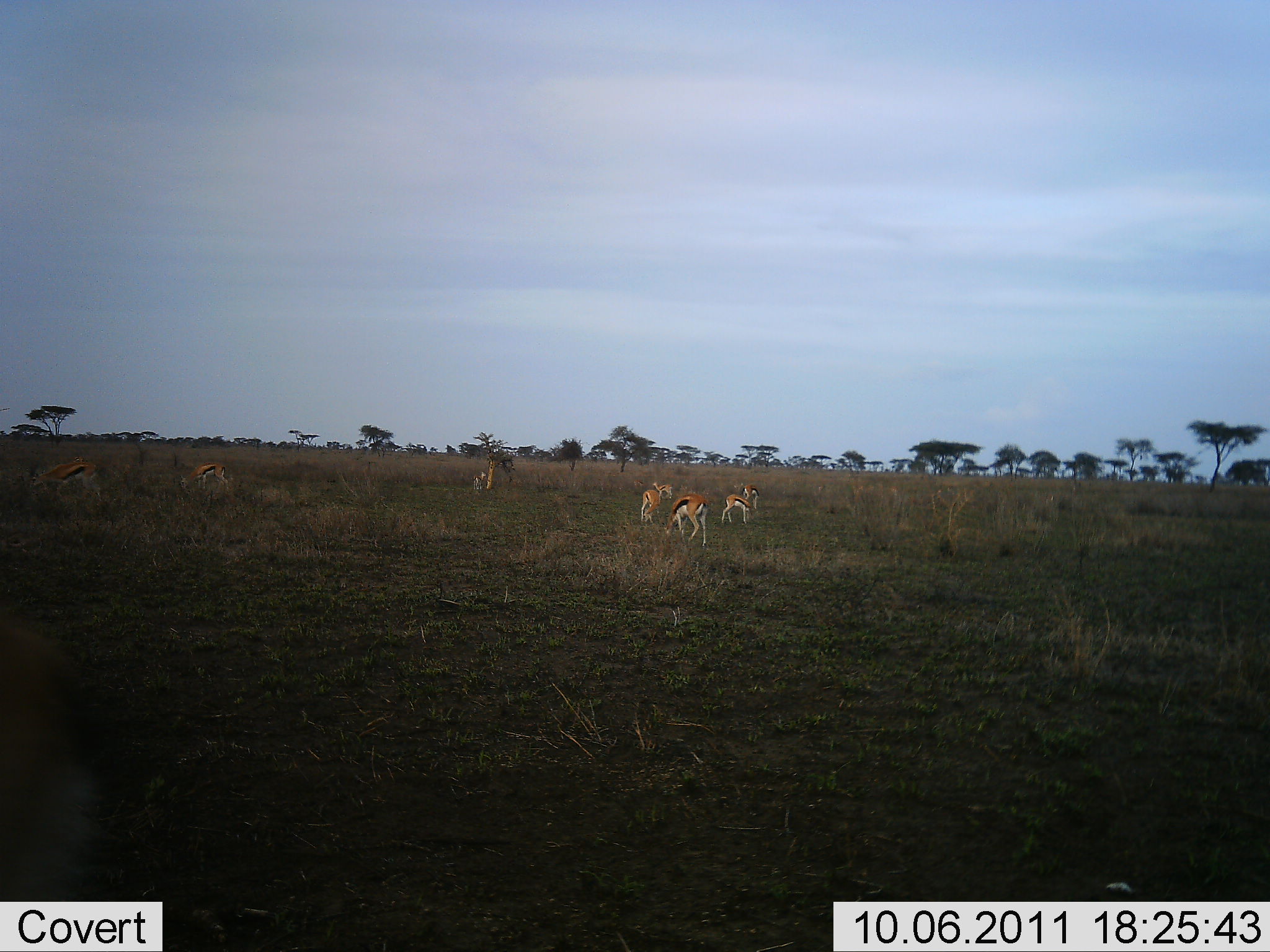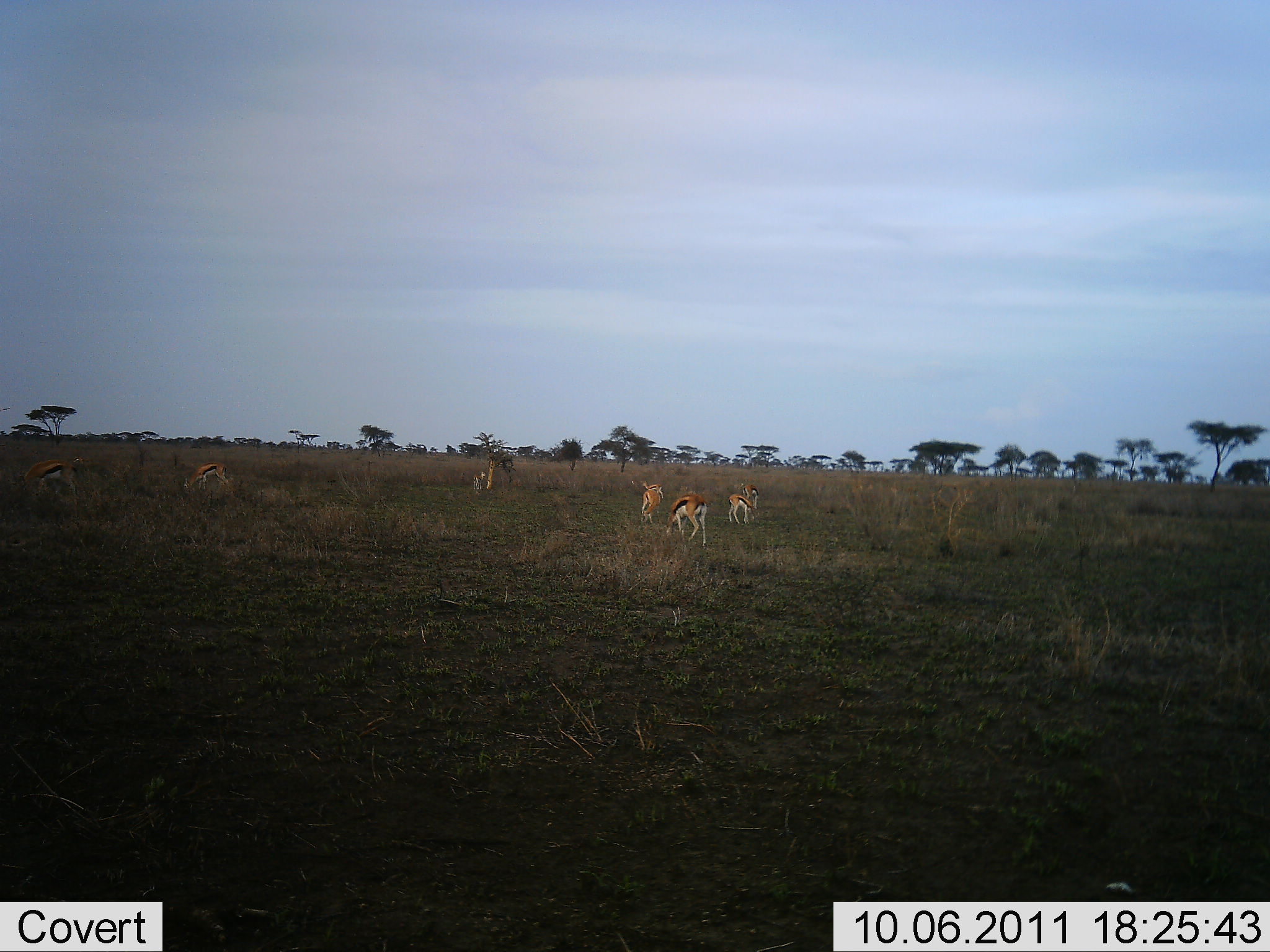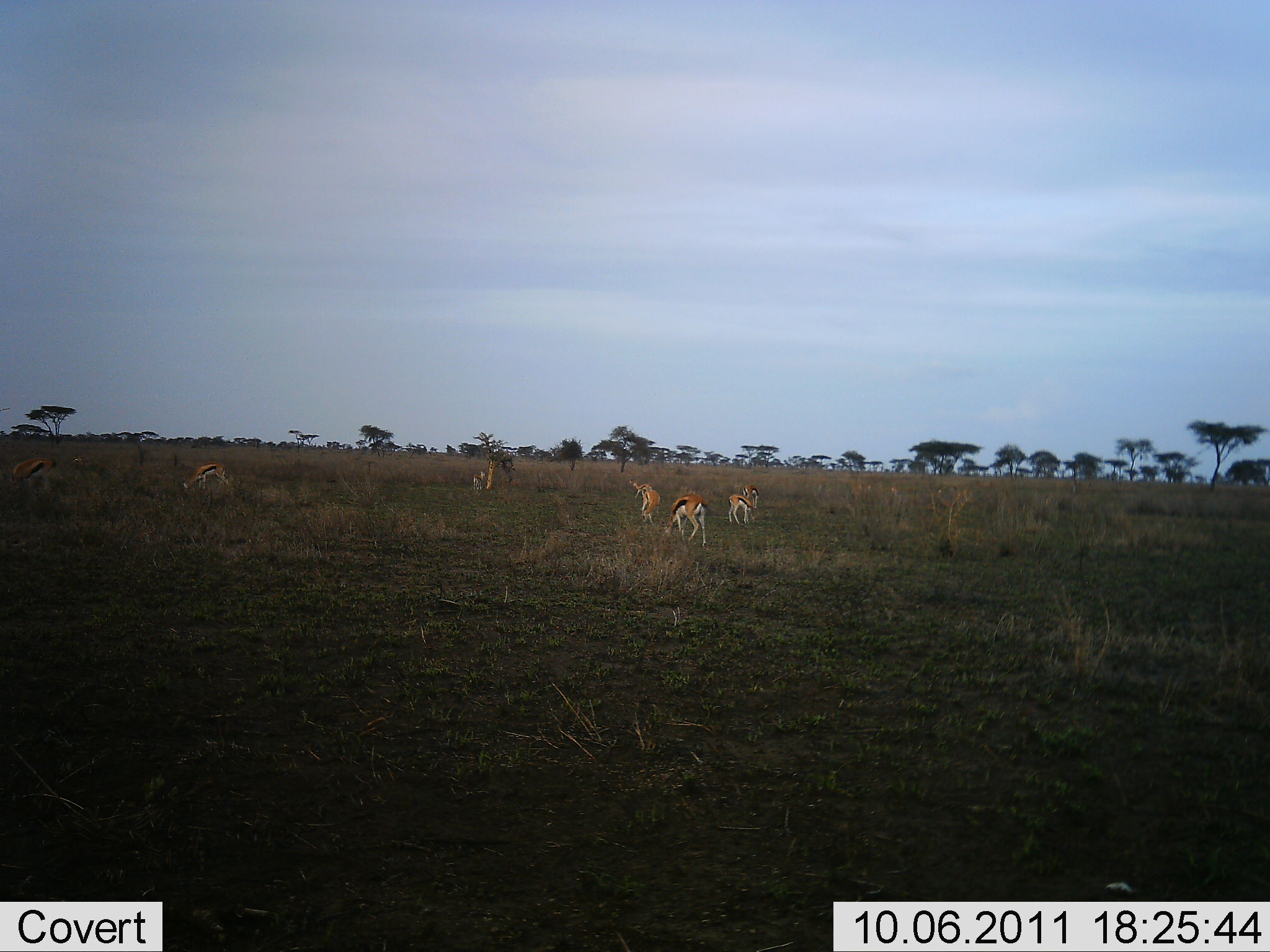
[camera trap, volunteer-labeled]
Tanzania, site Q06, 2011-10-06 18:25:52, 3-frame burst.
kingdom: Animalia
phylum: Chordata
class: Mammalia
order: Artiodactyla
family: Bovidae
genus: Eudorcas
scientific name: Eudorcas thomsonii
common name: thomson's gazelle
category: gazellethomsons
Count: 7.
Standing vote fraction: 31%.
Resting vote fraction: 0%.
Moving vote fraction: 62%.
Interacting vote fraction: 0%.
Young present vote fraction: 0%.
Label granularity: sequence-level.